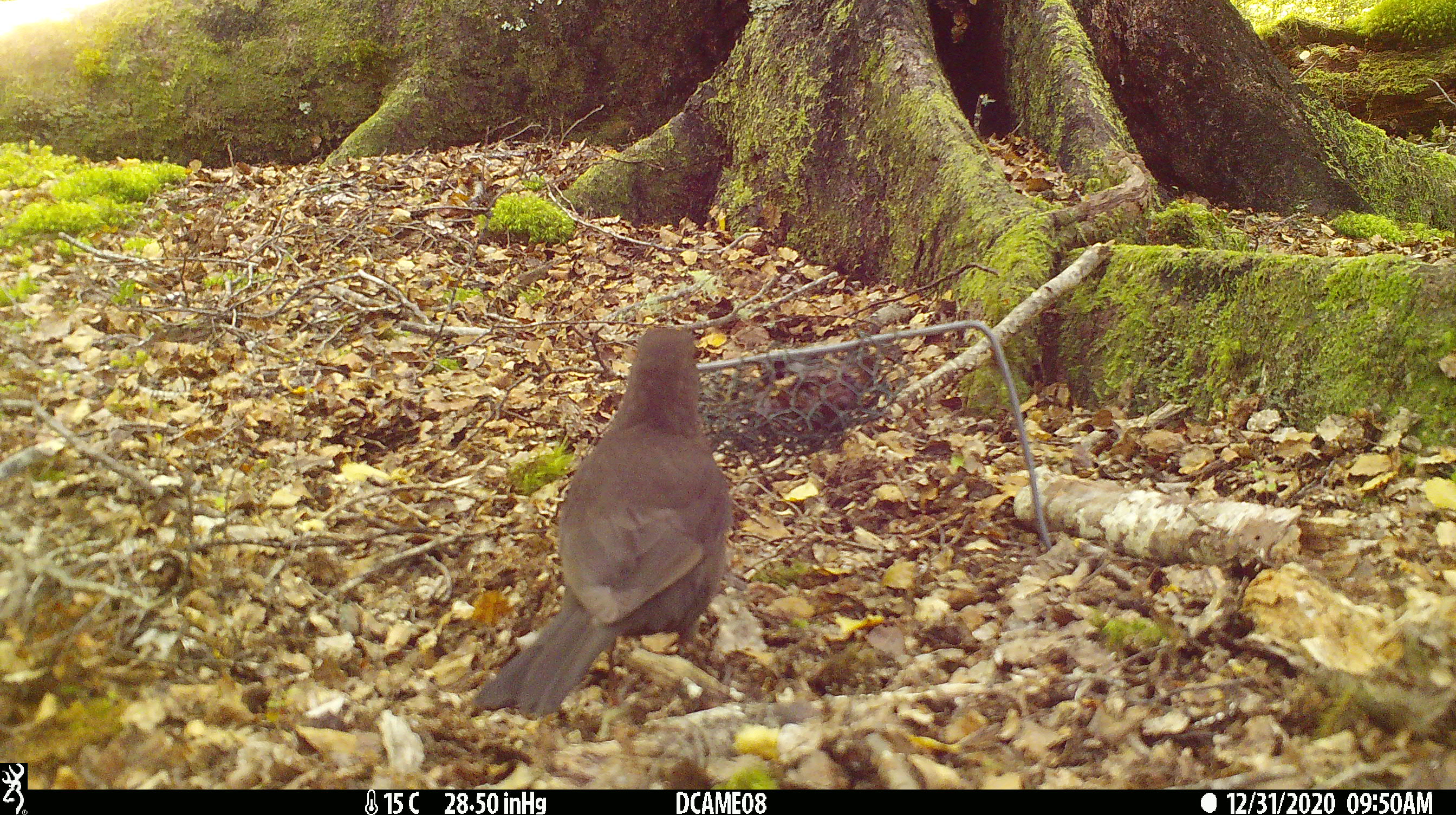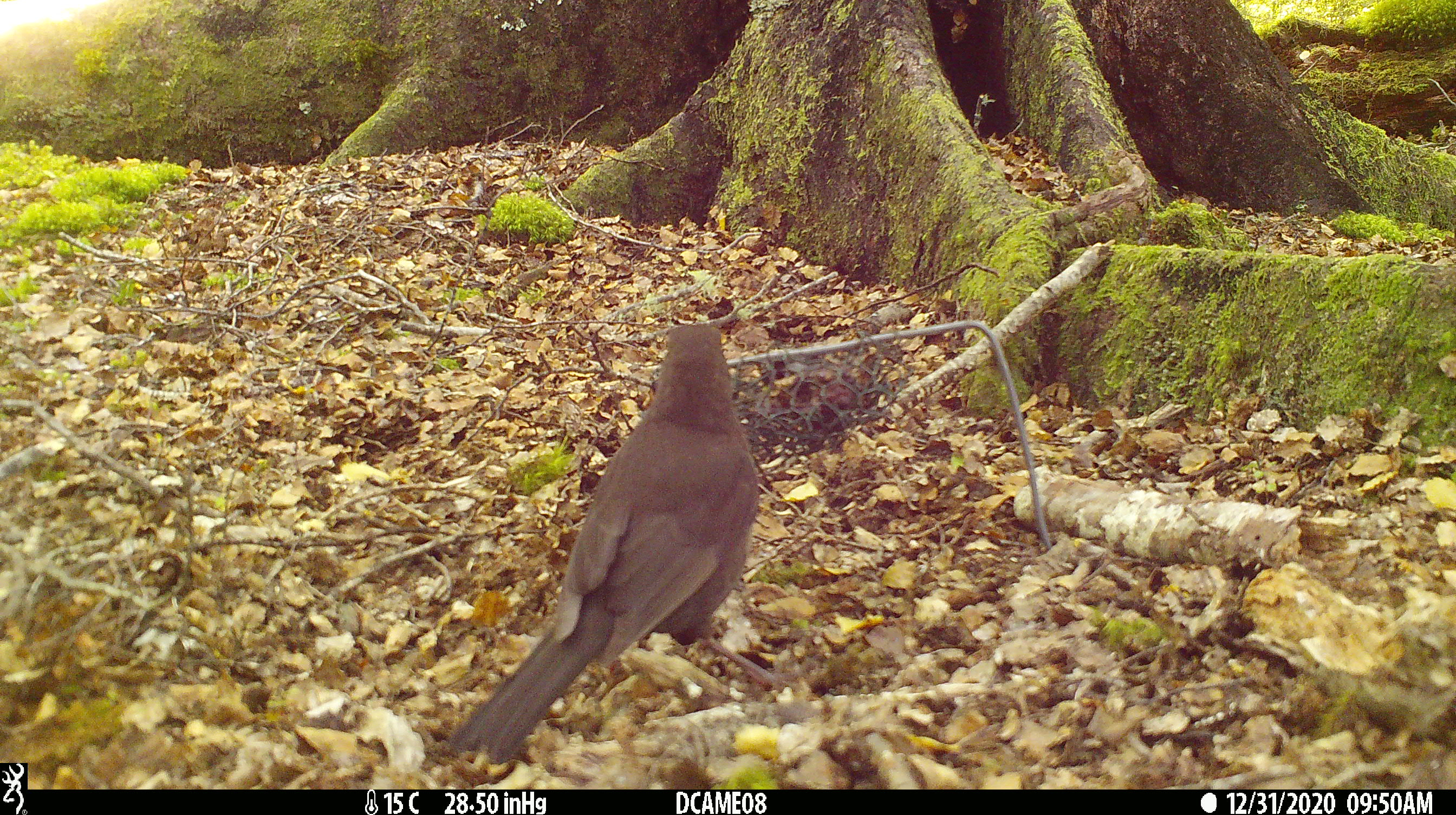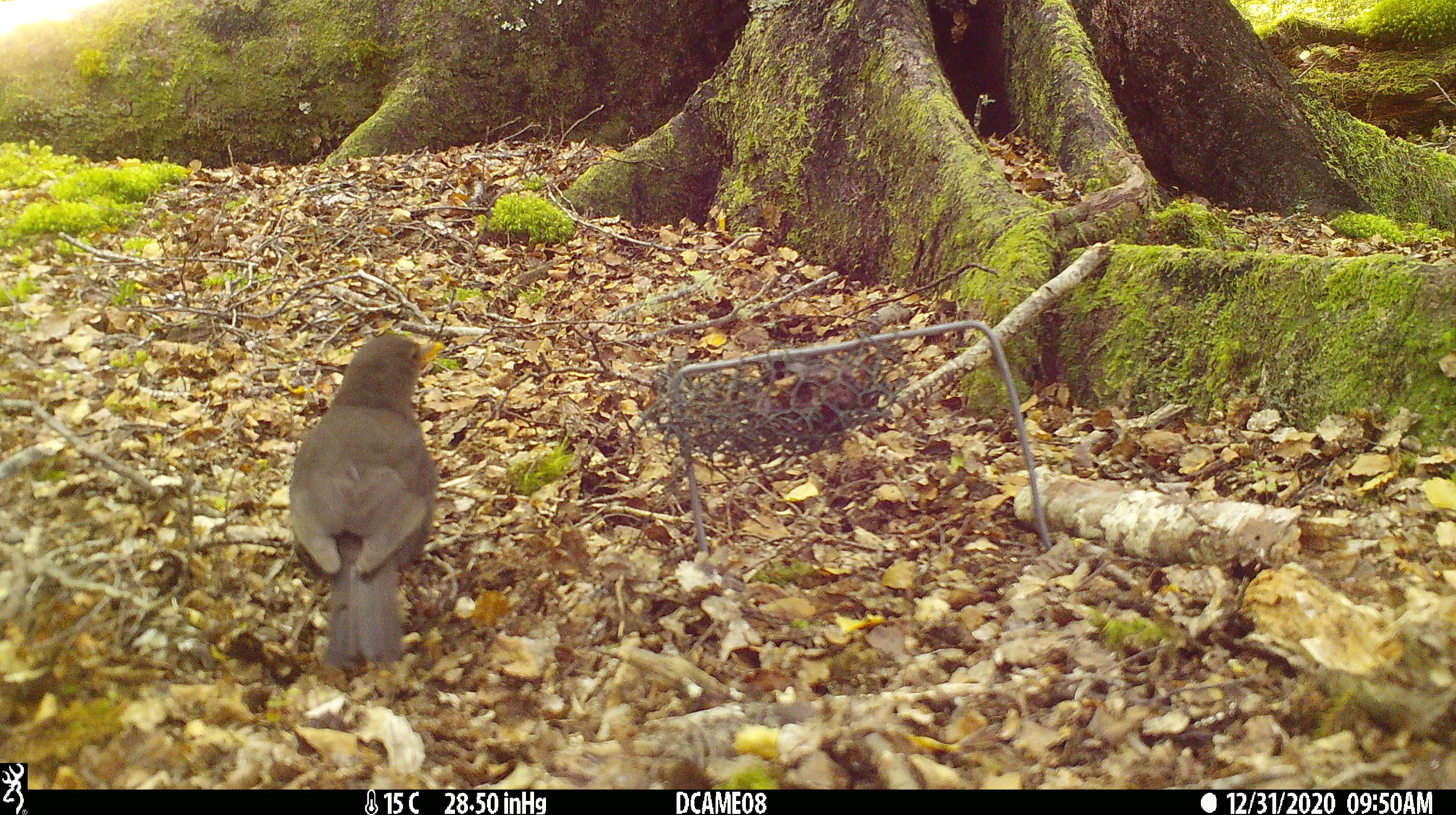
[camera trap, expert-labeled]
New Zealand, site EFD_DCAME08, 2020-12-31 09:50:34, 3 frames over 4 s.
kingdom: Animalia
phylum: Chordata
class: Aves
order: Passeriformes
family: Turdidae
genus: Turdus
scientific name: Turdus merula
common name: eurasian blackbird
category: blackbird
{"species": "blackbird (eurasian blackbird) (Turdus merula)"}